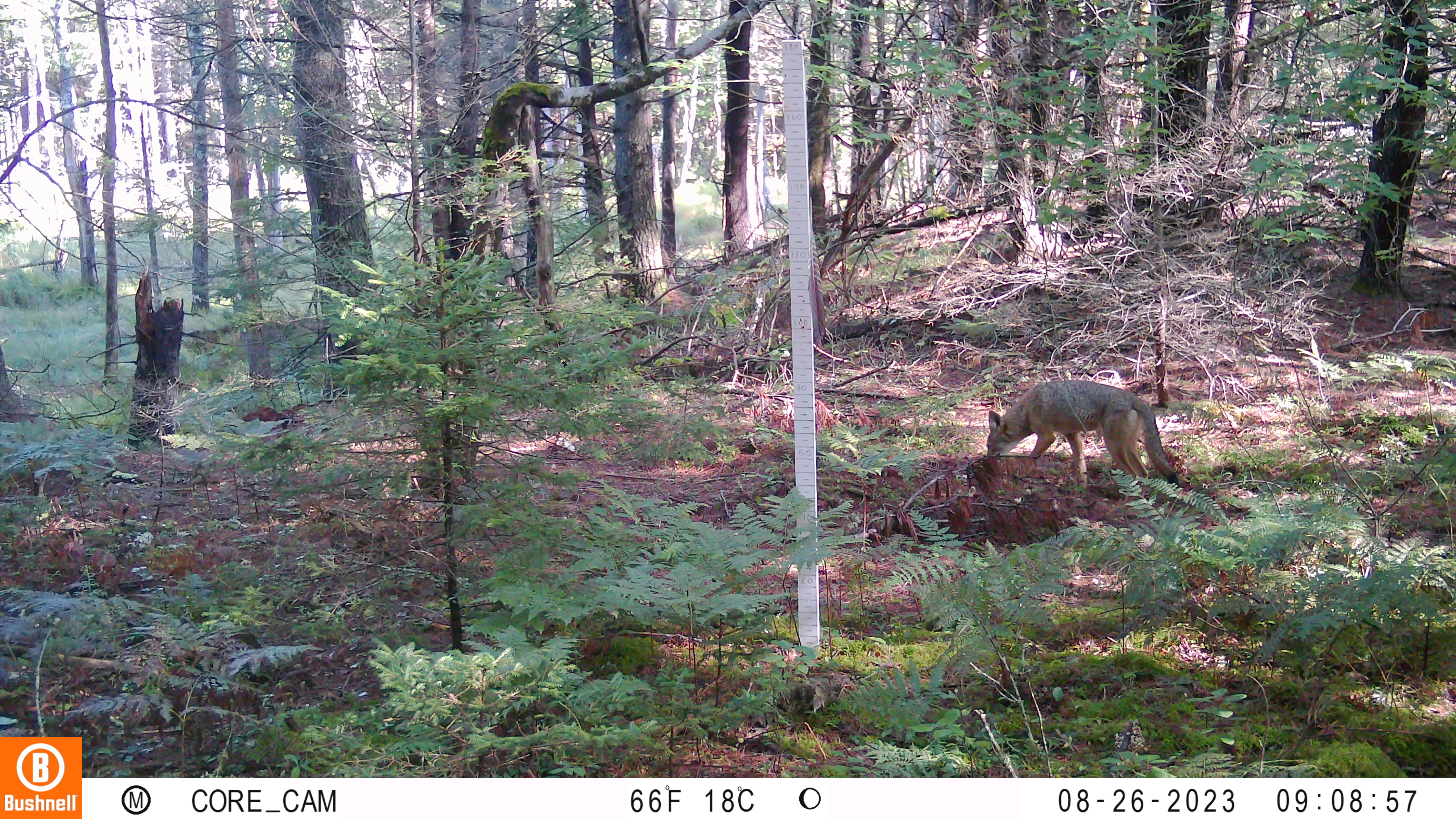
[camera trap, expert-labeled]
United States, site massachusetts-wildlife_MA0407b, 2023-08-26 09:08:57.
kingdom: Animalia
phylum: Chordata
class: Mammalia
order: Carnivora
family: Canidae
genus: Canis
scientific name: Canis latrans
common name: coyote